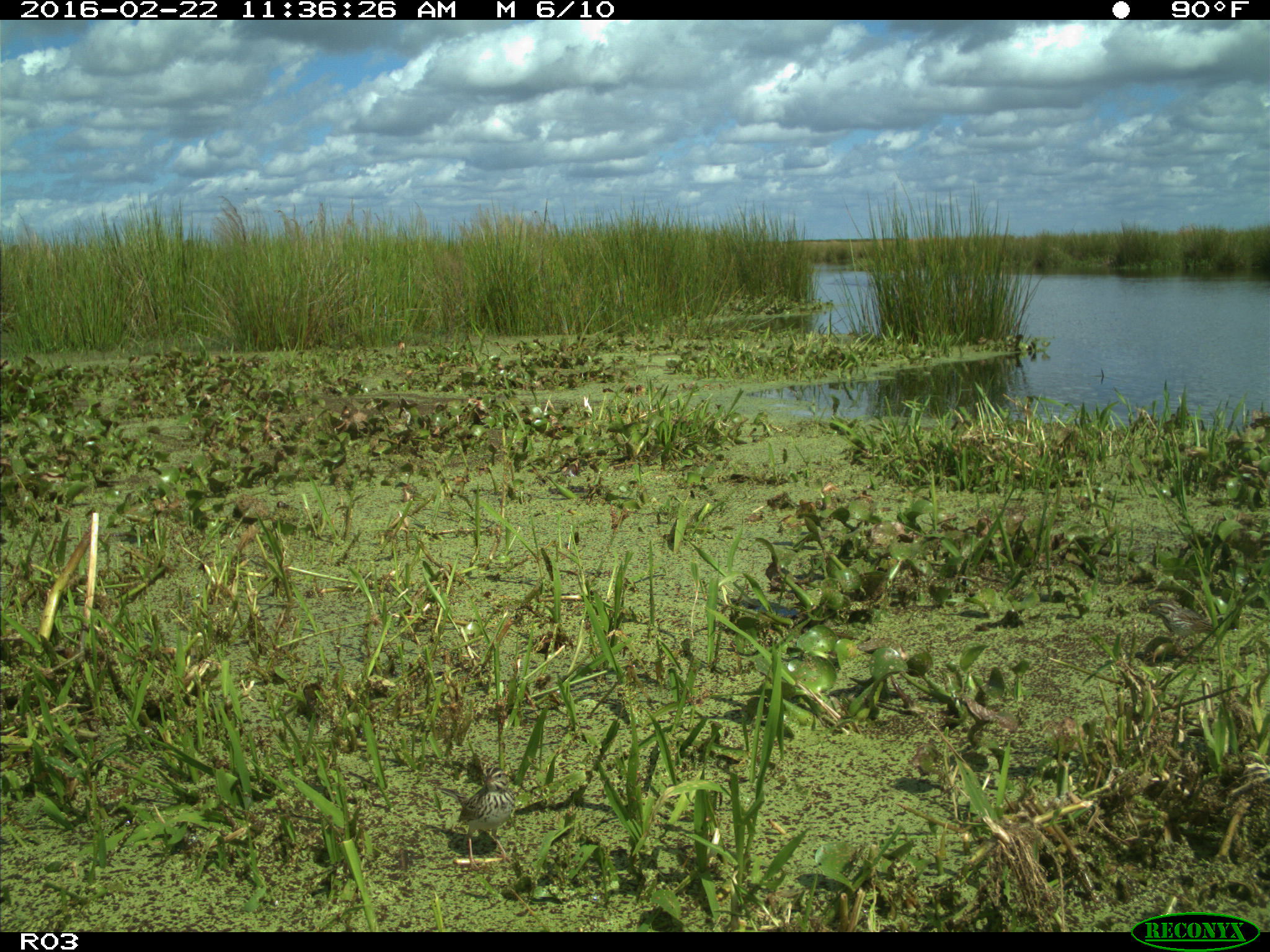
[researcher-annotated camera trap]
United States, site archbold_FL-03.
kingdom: Animalia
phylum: Chordata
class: Aves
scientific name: Aves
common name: birds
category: unidentified bird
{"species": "unidentified bird (birds) (Aves)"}